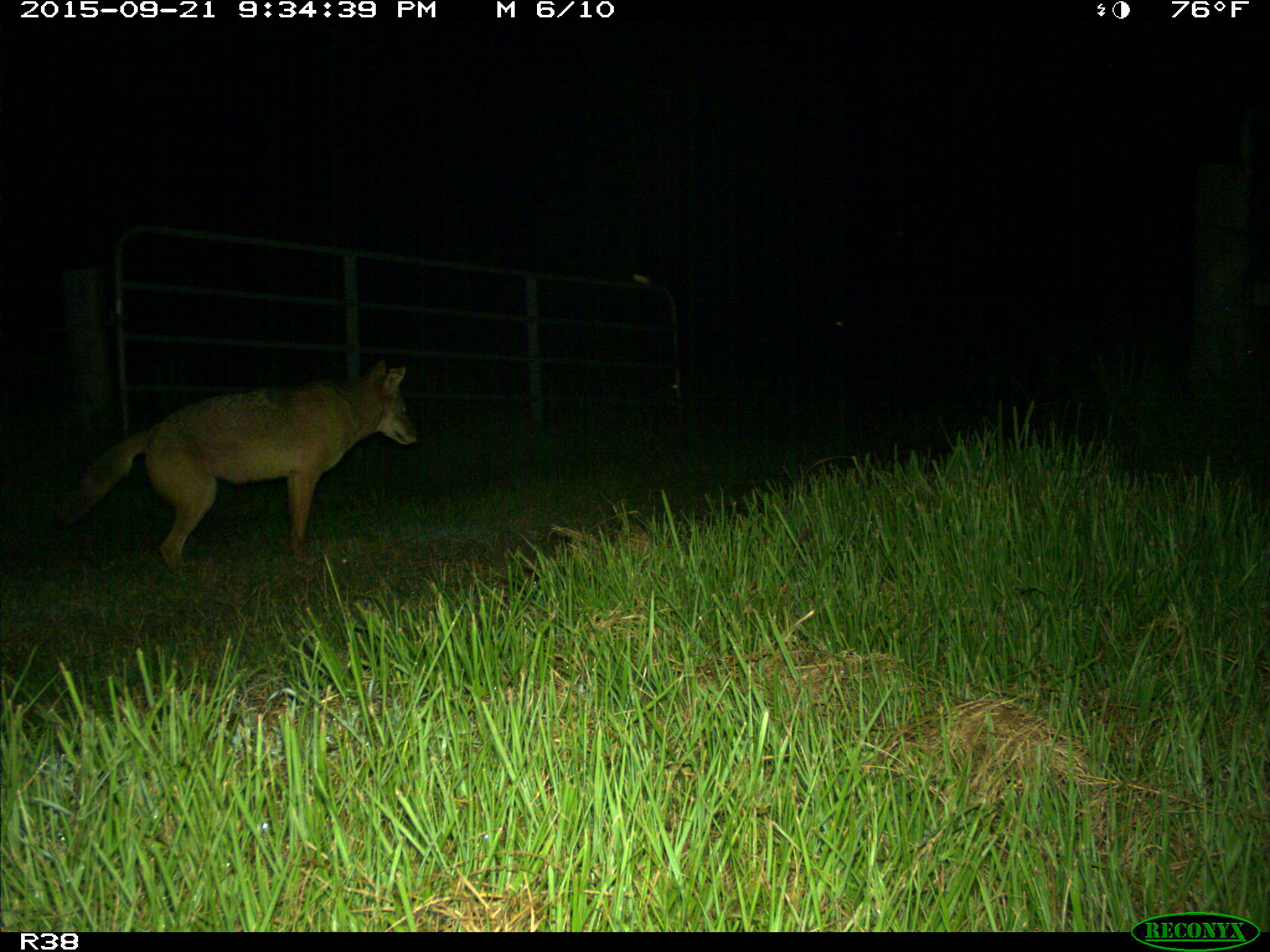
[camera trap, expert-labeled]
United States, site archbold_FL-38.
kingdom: Animalia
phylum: Chordata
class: Mammalia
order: Carnivora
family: Canidae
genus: Canis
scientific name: Canis latrans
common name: coyote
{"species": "Canis latrans (coyote)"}